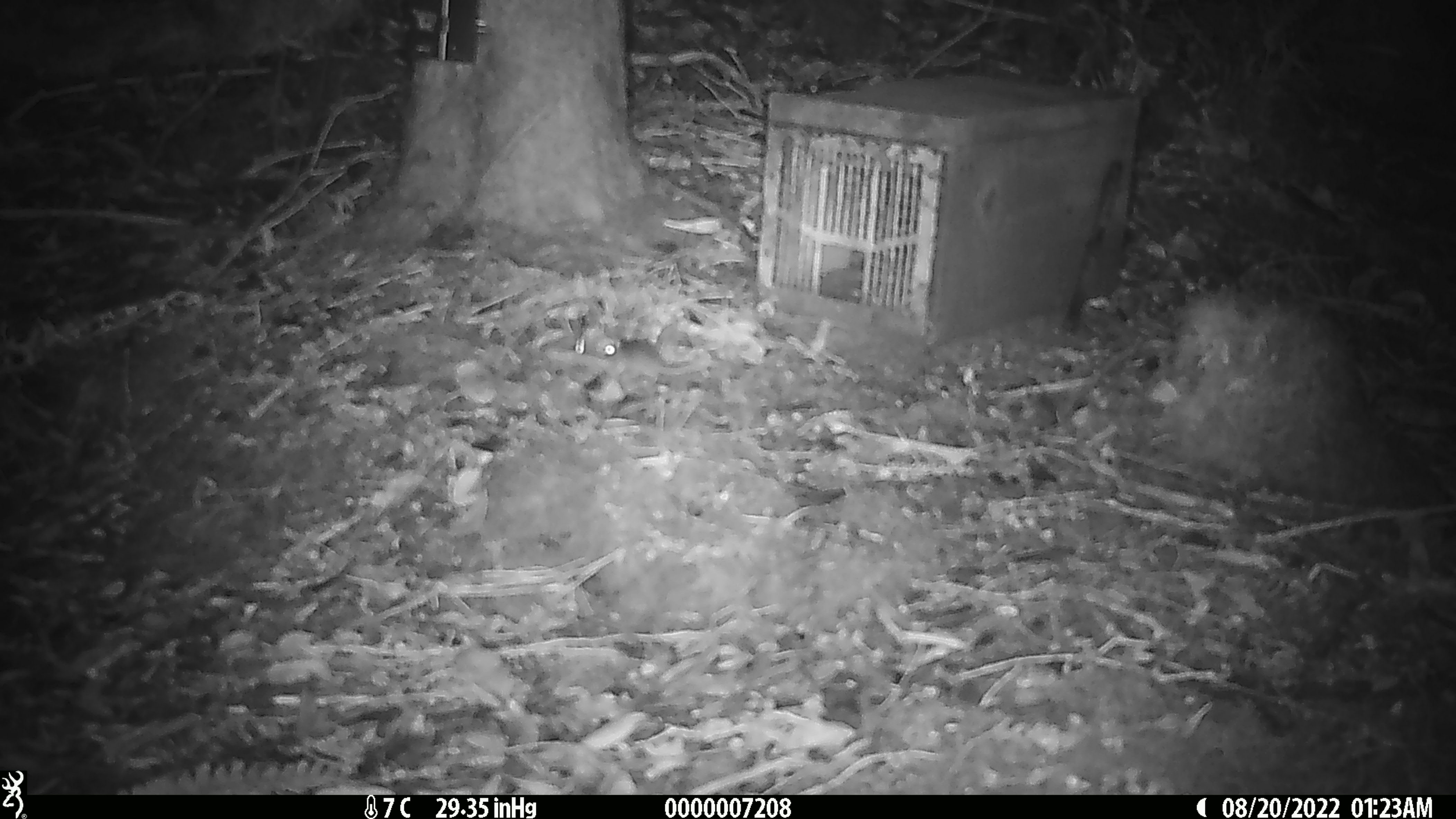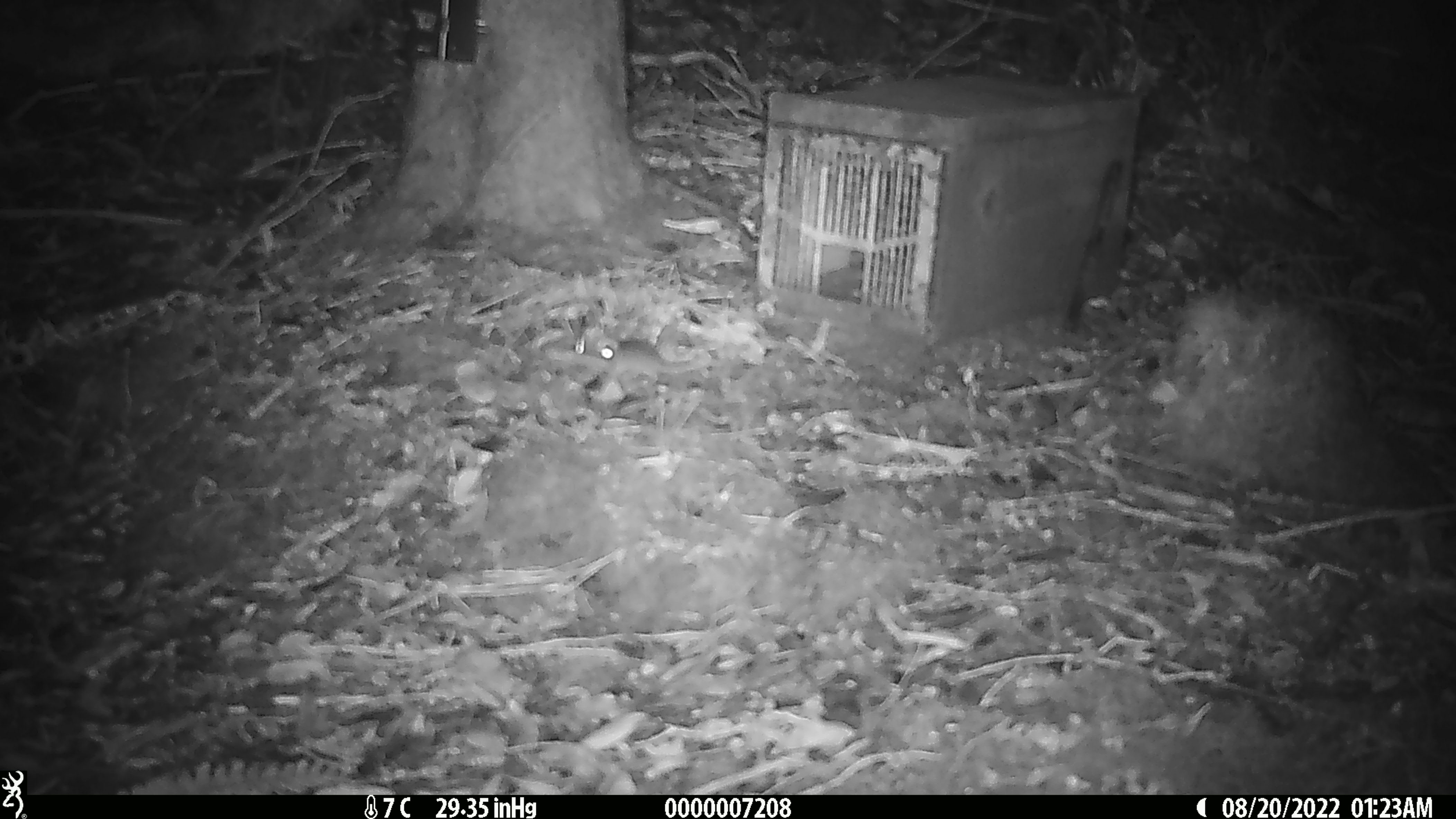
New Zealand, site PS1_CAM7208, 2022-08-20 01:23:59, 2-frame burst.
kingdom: Animalia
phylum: Chordata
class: Mammalia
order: Rodentia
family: Muridae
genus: Mus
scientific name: Mus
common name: mouse